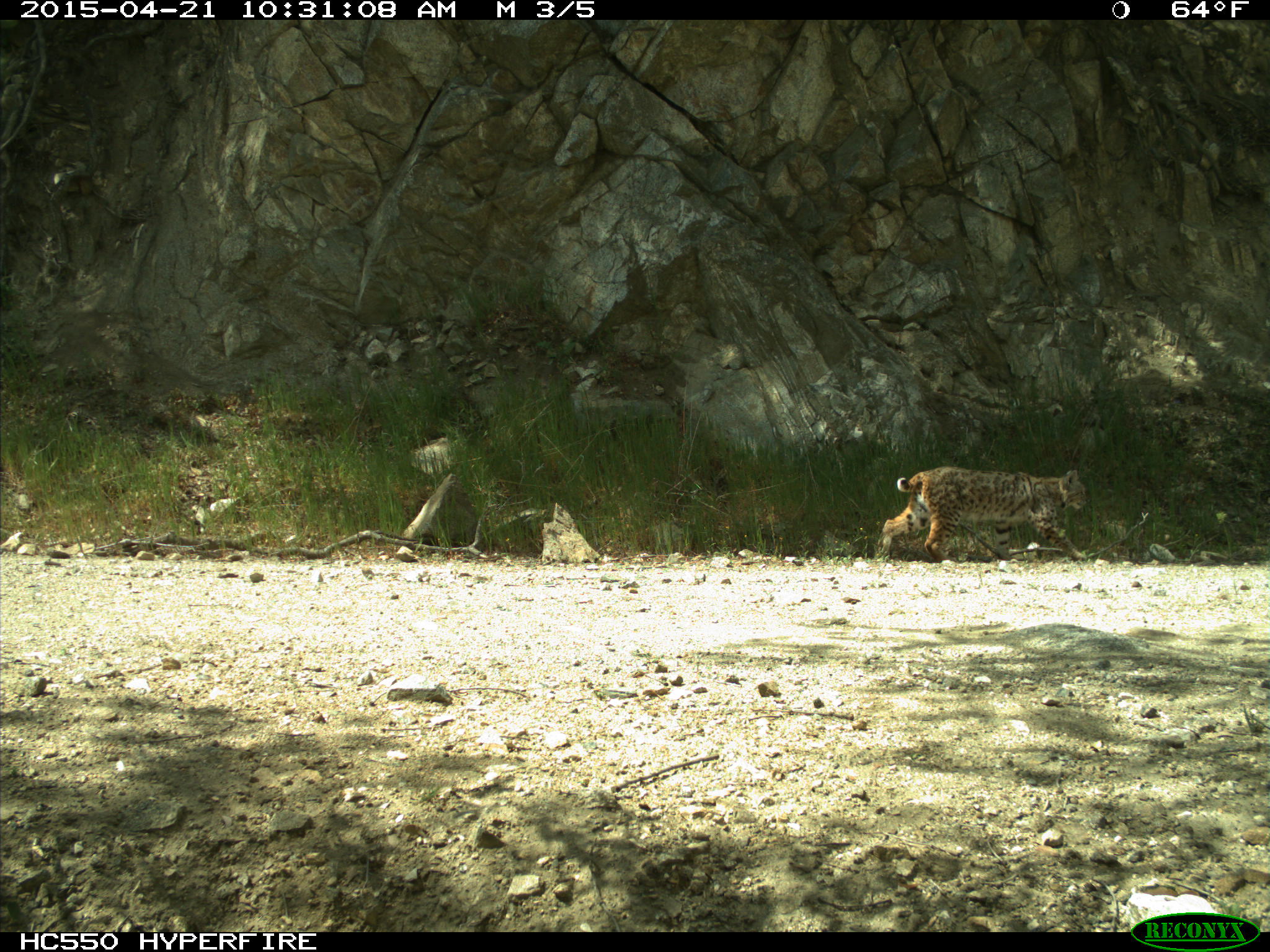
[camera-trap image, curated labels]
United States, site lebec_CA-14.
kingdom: Animalia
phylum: Chordata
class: Mammalia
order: Carnivora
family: Felidae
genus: Lynx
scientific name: Lynx rufus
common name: bobcat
Lynx rufus (bobcat).